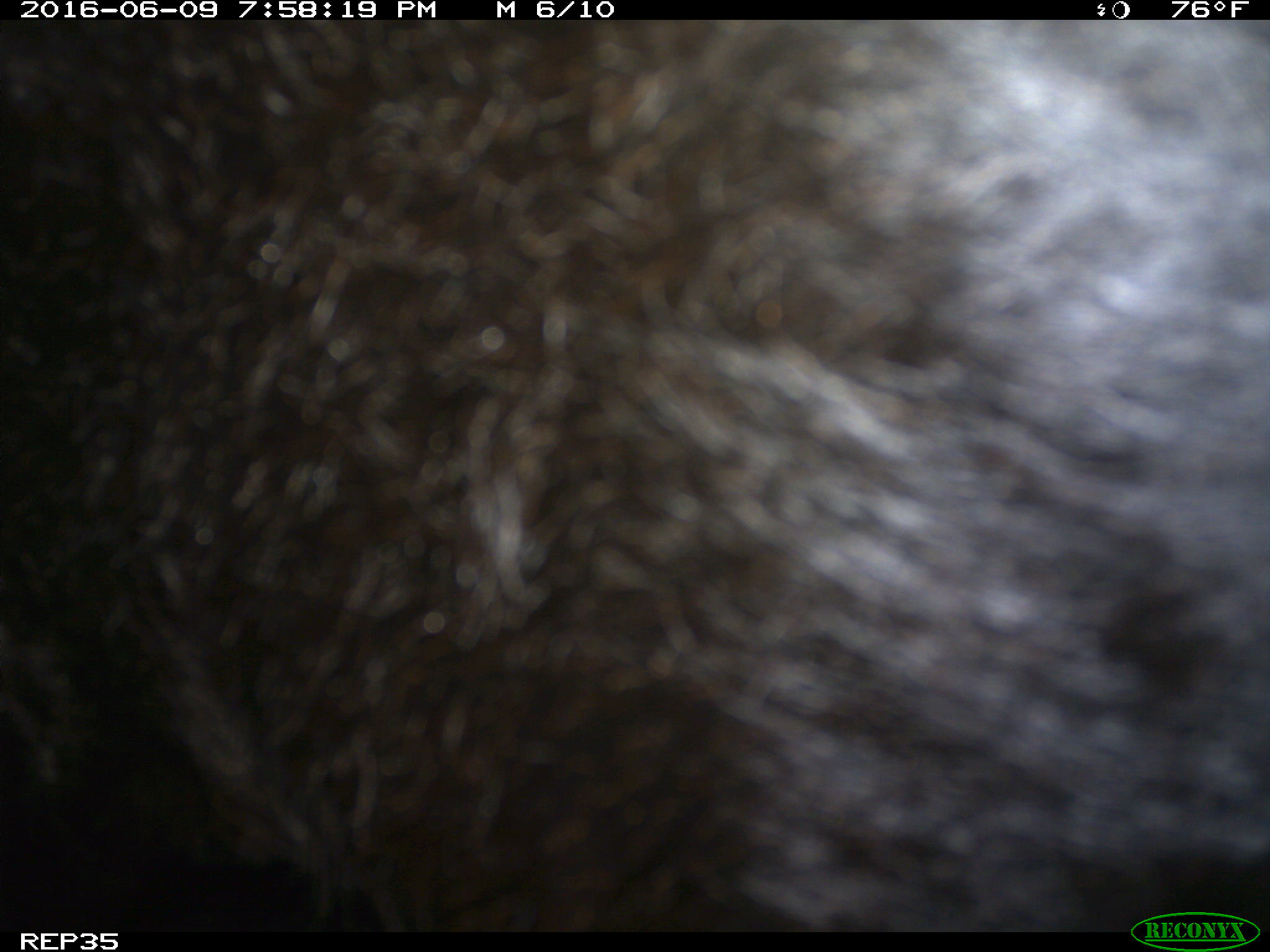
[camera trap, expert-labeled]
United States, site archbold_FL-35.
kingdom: Animalia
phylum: Chordata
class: Mammalia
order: Artiodactyla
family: Bovidae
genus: Bos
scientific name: Bos taurus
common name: domestic cow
Bos taurus (domestic cow).